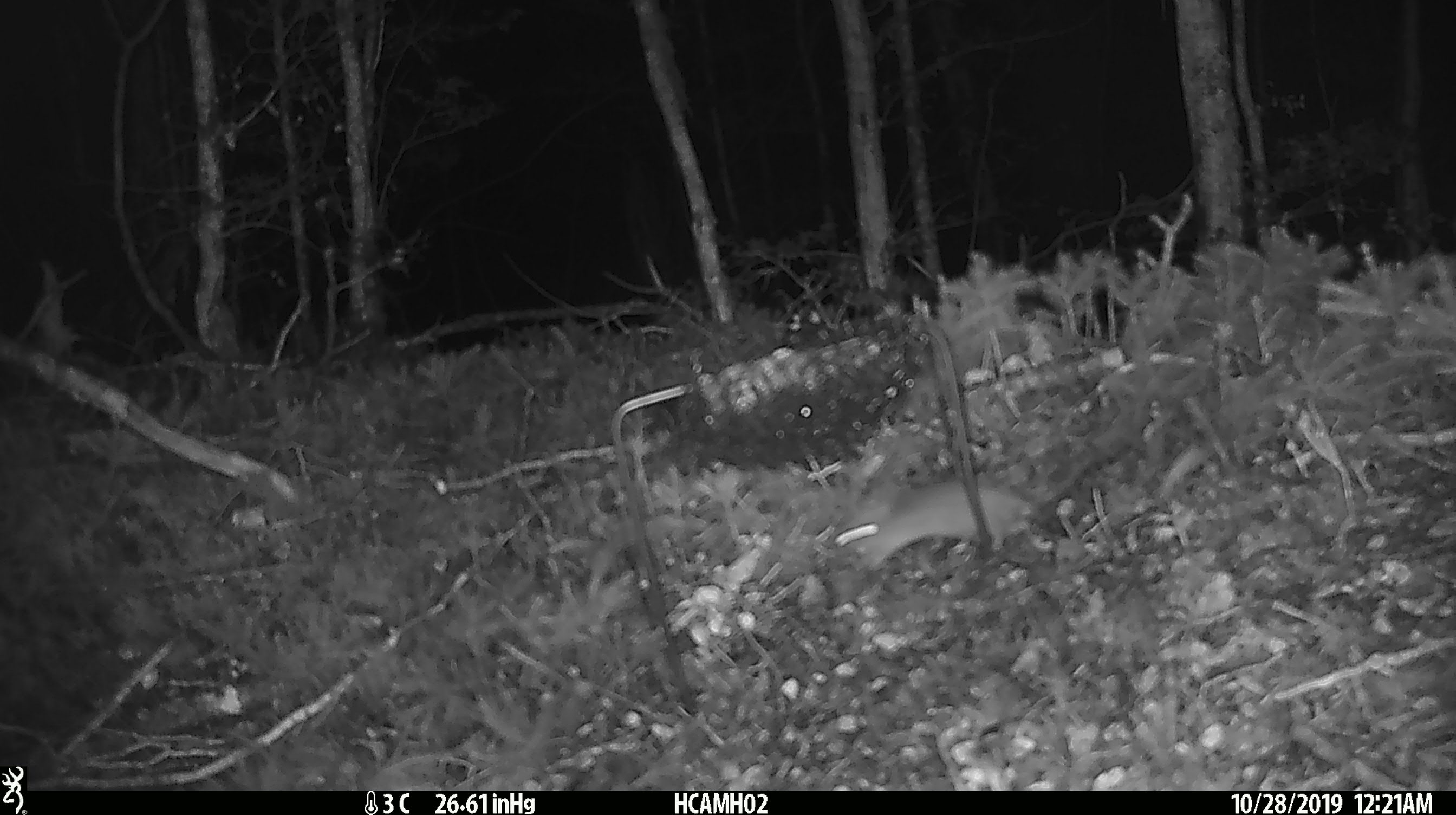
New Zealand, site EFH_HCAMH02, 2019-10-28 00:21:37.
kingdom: Animalia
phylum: Chordata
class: Mammalia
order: Rodentia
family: Muridae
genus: Mus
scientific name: Mus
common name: mouse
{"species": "mouse (Mus)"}